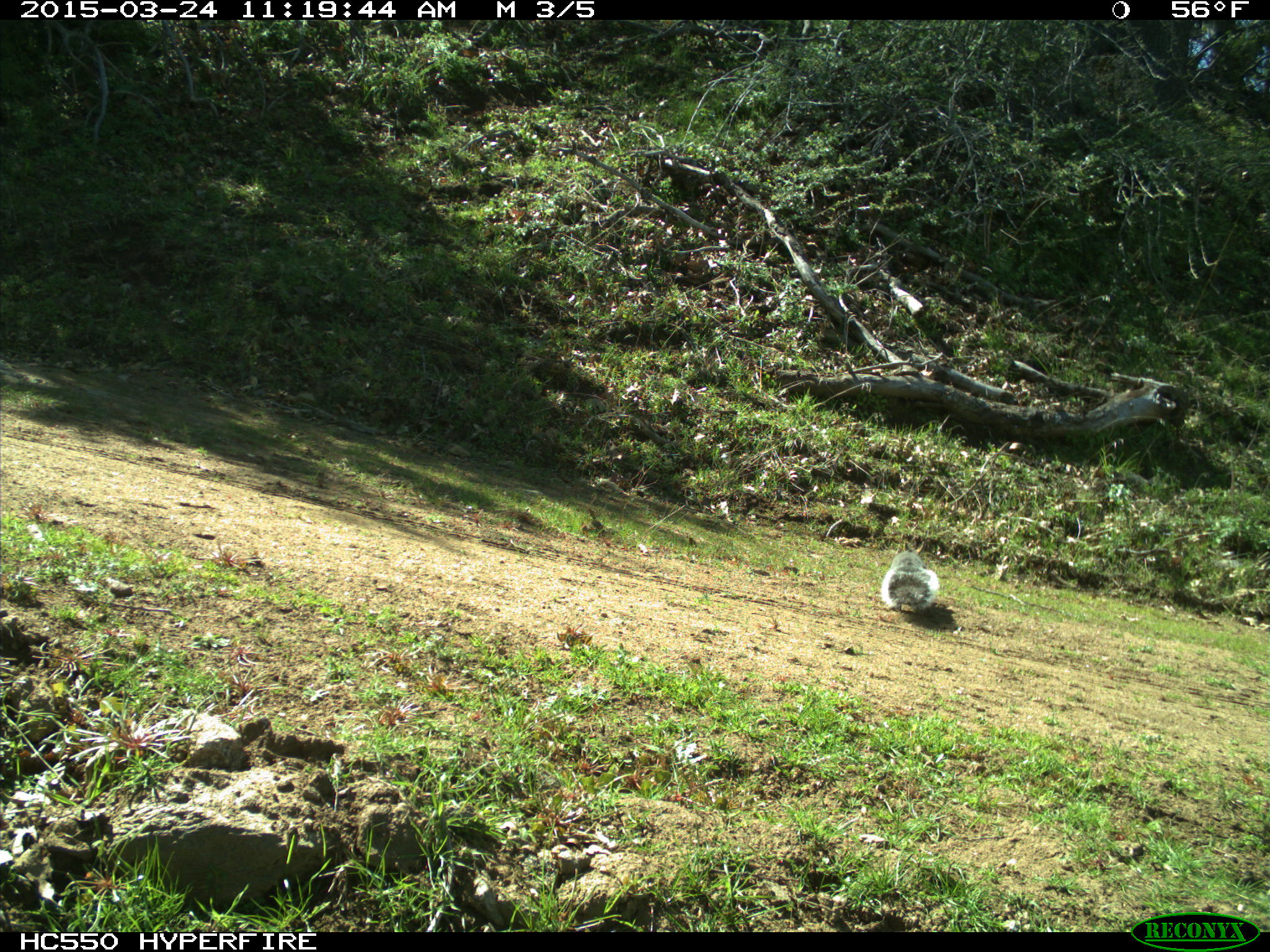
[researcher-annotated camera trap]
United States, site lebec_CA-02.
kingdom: Animalia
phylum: Chordata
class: Mammalia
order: Rodentia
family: Sciuridae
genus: Sciurus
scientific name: Sciurus carolinensis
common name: eastern gray squirrel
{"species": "Sciurus carolinensis (eastern gray squirrel)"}